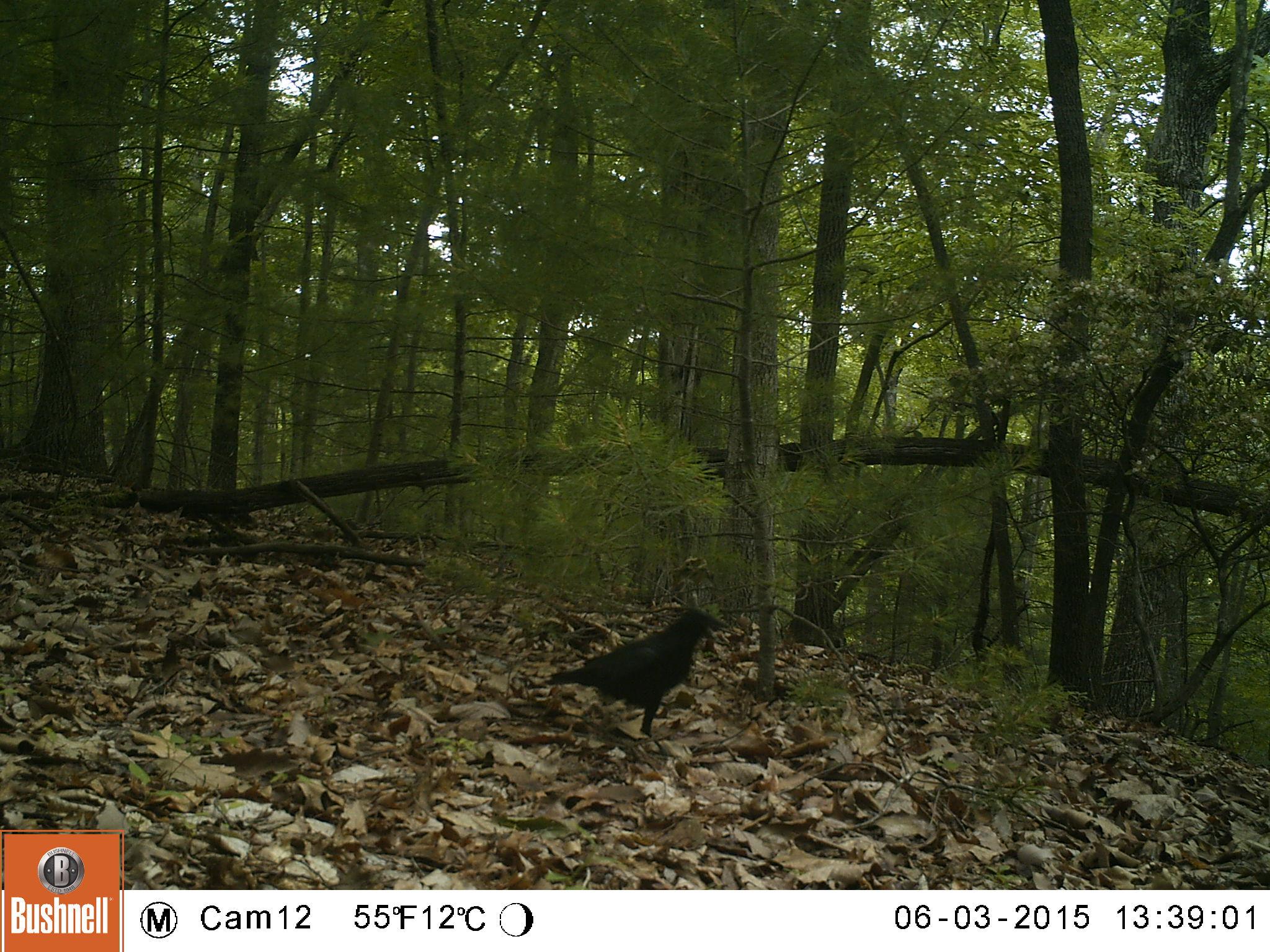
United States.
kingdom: Animalia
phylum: Chordata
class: Aves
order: Passeriformes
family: Corvidae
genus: Corvus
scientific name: Corvus brachyrhynchos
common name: american crow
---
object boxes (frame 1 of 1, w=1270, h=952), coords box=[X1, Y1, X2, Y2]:
American Crow: box=[541, 601, 732, 737]